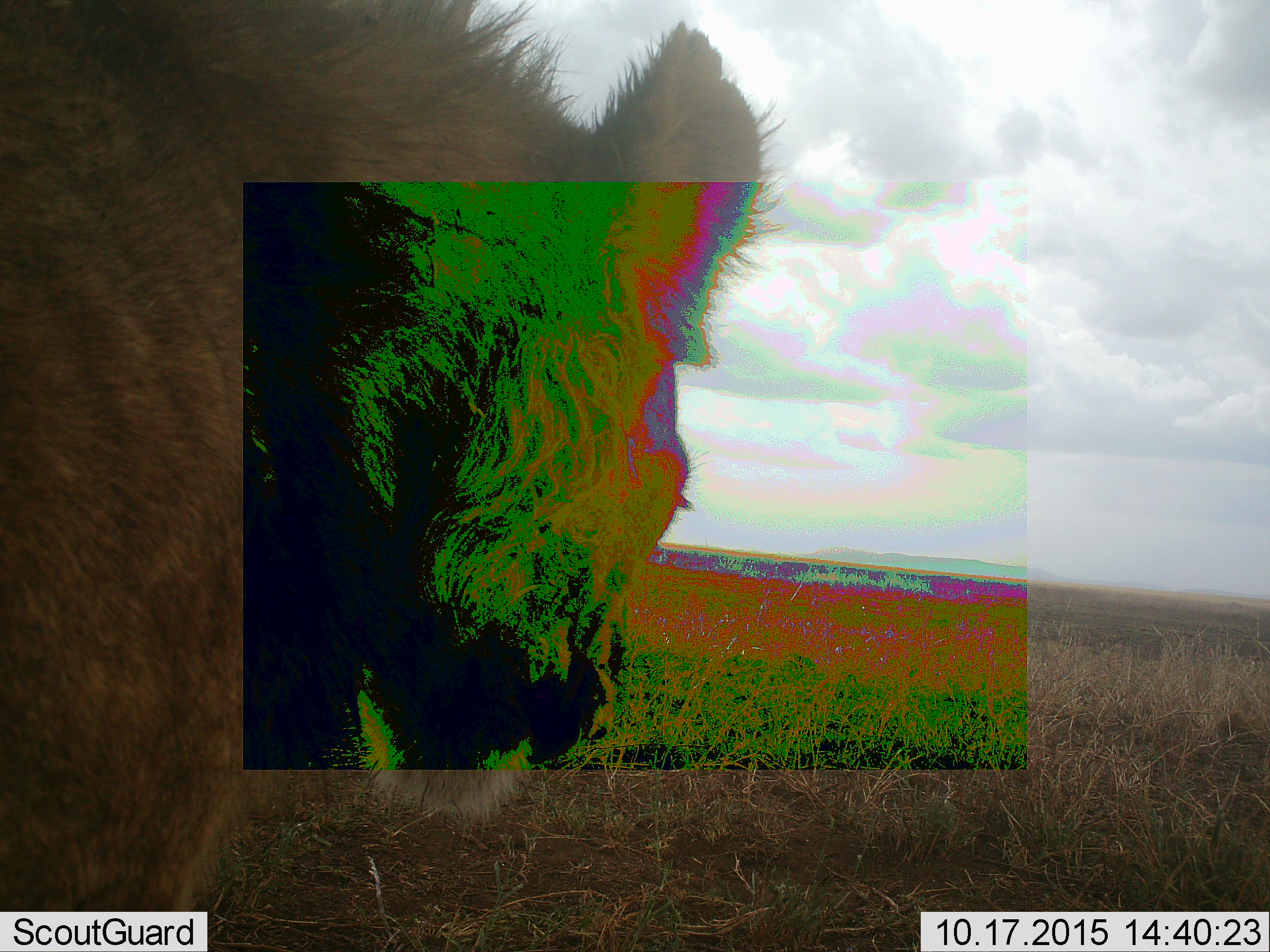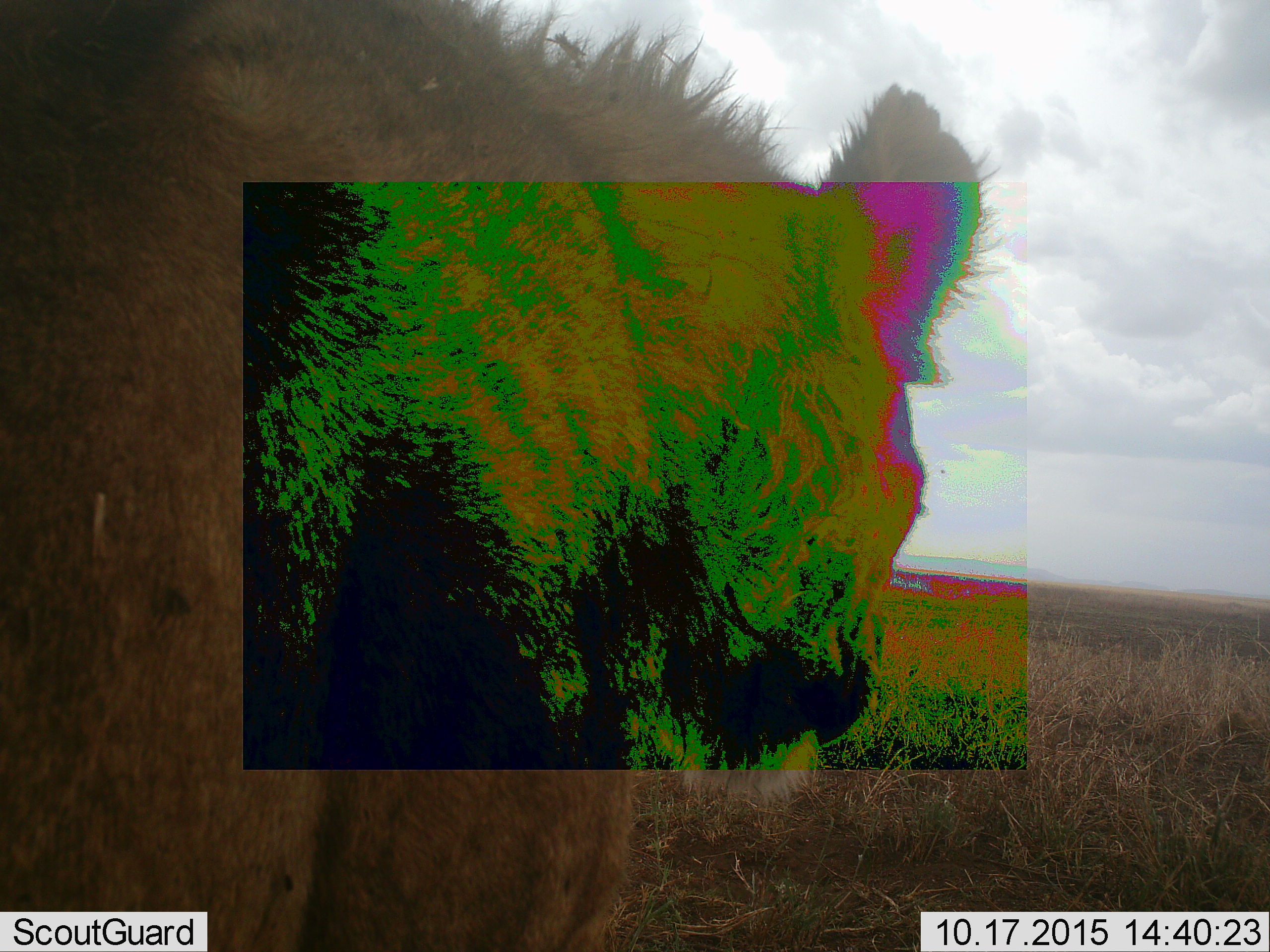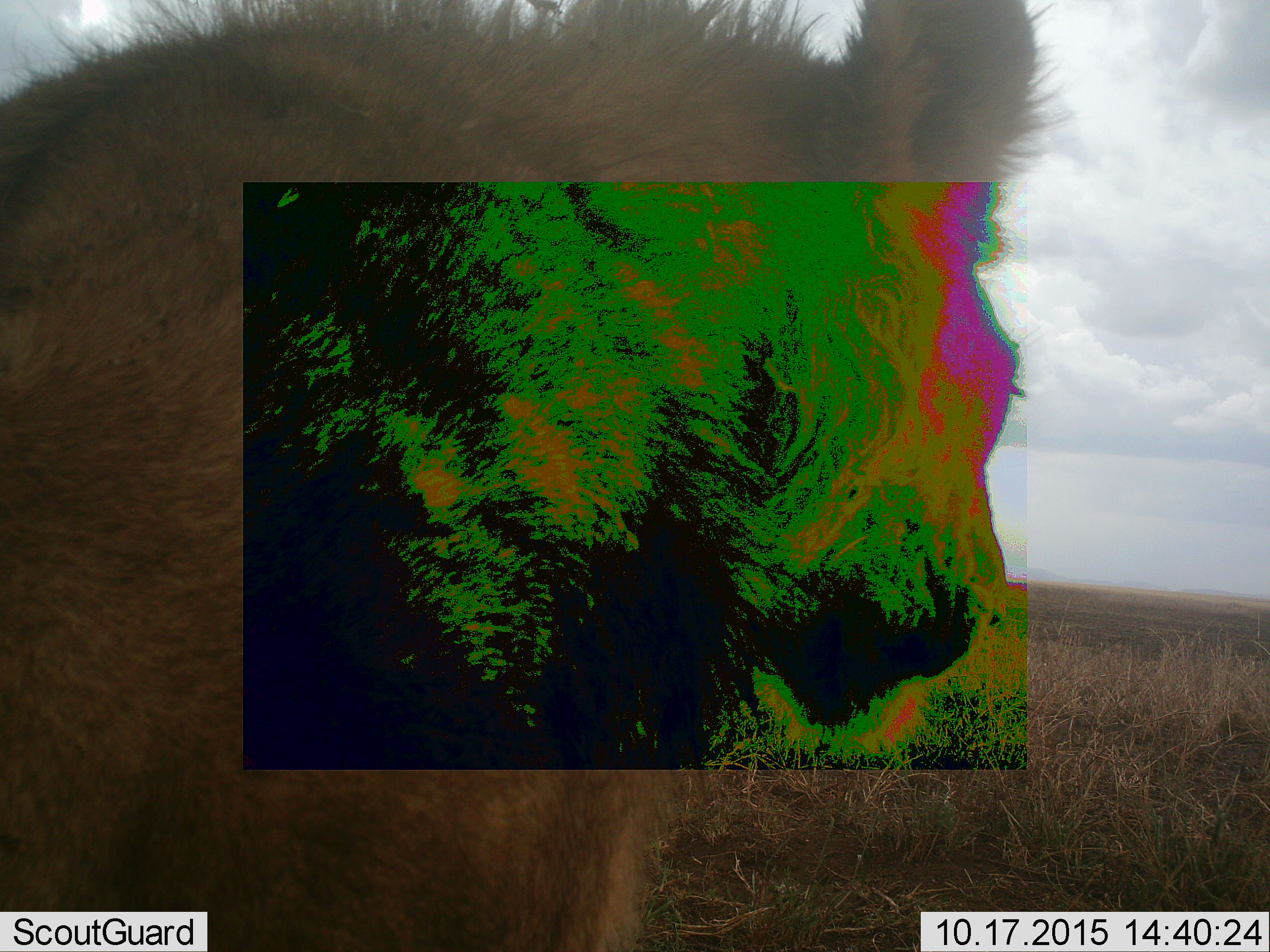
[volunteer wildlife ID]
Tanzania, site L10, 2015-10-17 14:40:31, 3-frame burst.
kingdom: Animalia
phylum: Chordata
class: Mammalia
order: Carnivora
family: Felidae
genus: Panthera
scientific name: Panthera leo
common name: lion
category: lionfemale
Lionfemale (lion) (Panthera leo), count 1. Behavior (volunteer vote fractions): standing 75%, resting 0%, moving 50%, interacting 0%. Young present (vote fraction): 0%. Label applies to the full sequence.